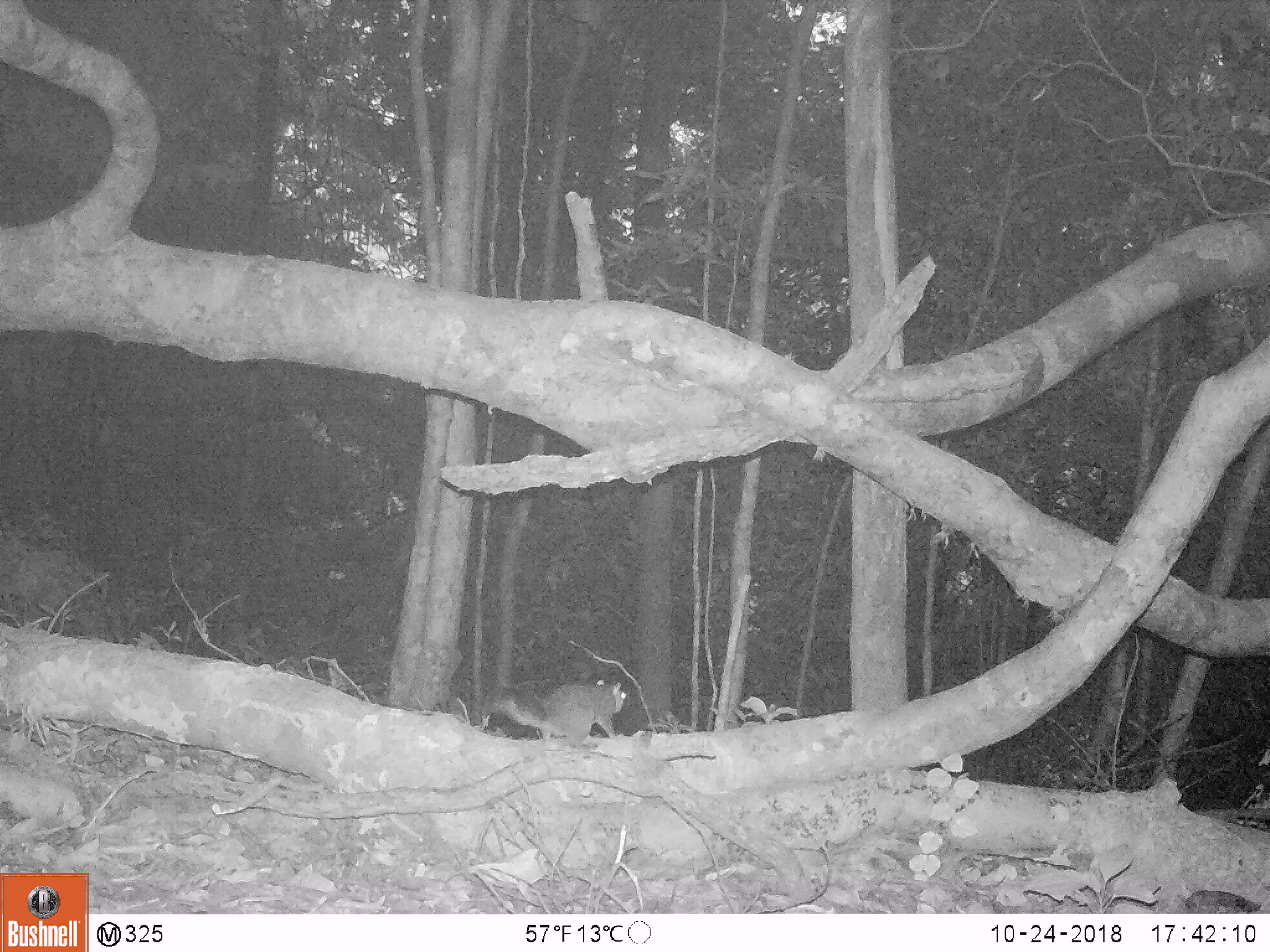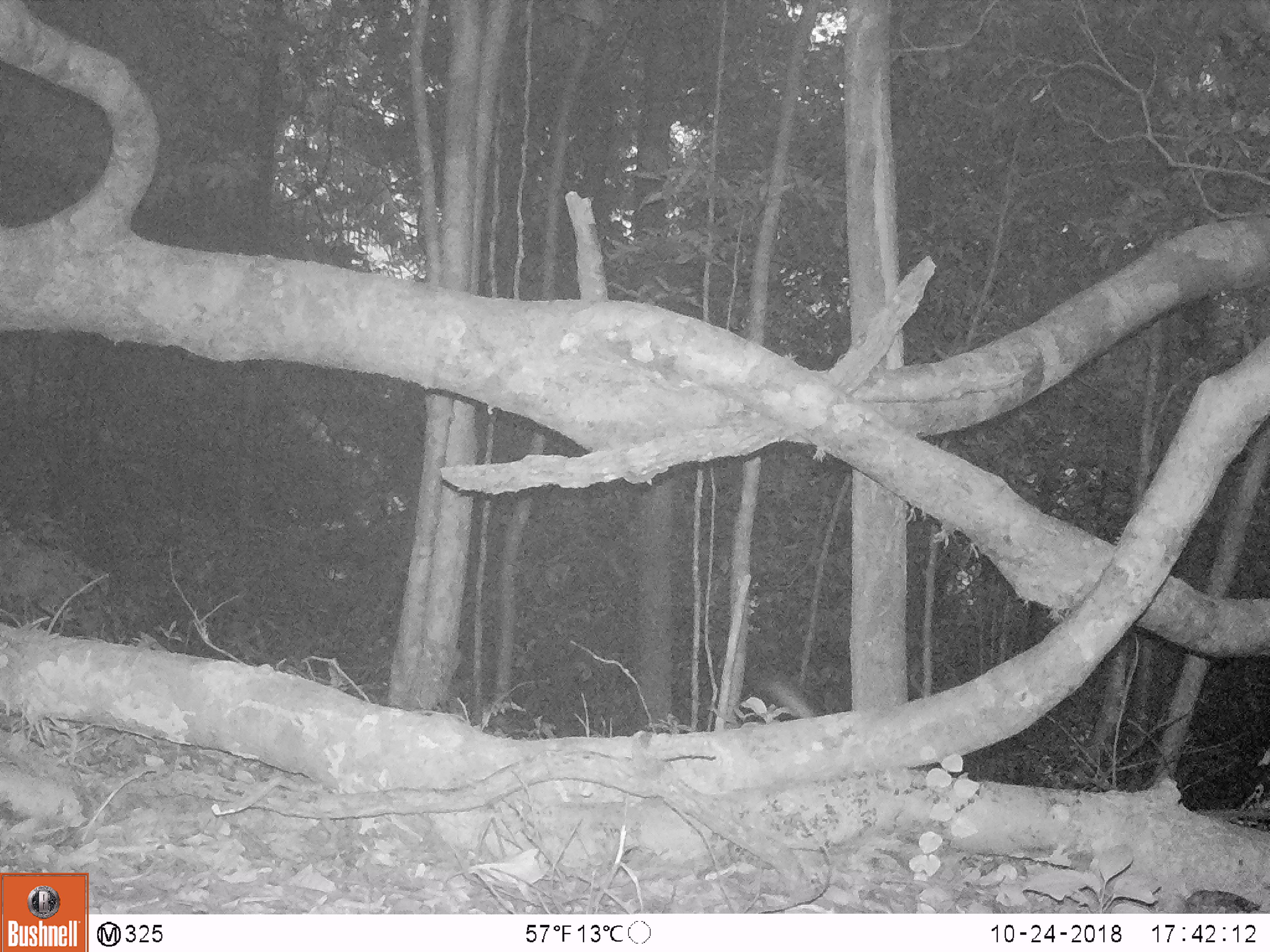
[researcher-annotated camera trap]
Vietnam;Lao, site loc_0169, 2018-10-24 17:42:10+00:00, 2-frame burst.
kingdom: Animalia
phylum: Chordata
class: Mammalia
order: Rodentia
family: Sciuridae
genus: Dremomys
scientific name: Dremomys rufigenis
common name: red-cheeked squirrel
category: red cheeked squirrel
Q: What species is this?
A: Red cheeked squirrel (red-cheeked squirrel) (Dremomys rufigenis).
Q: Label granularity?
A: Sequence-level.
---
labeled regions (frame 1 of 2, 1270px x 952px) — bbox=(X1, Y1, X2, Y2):
red cheeked squirrel: bbox=(490, 676, 628, 748)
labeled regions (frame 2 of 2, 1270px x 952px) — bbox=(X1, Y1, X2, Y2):
red cheeked squirrel: bbox=(764, 672, 815, 718)